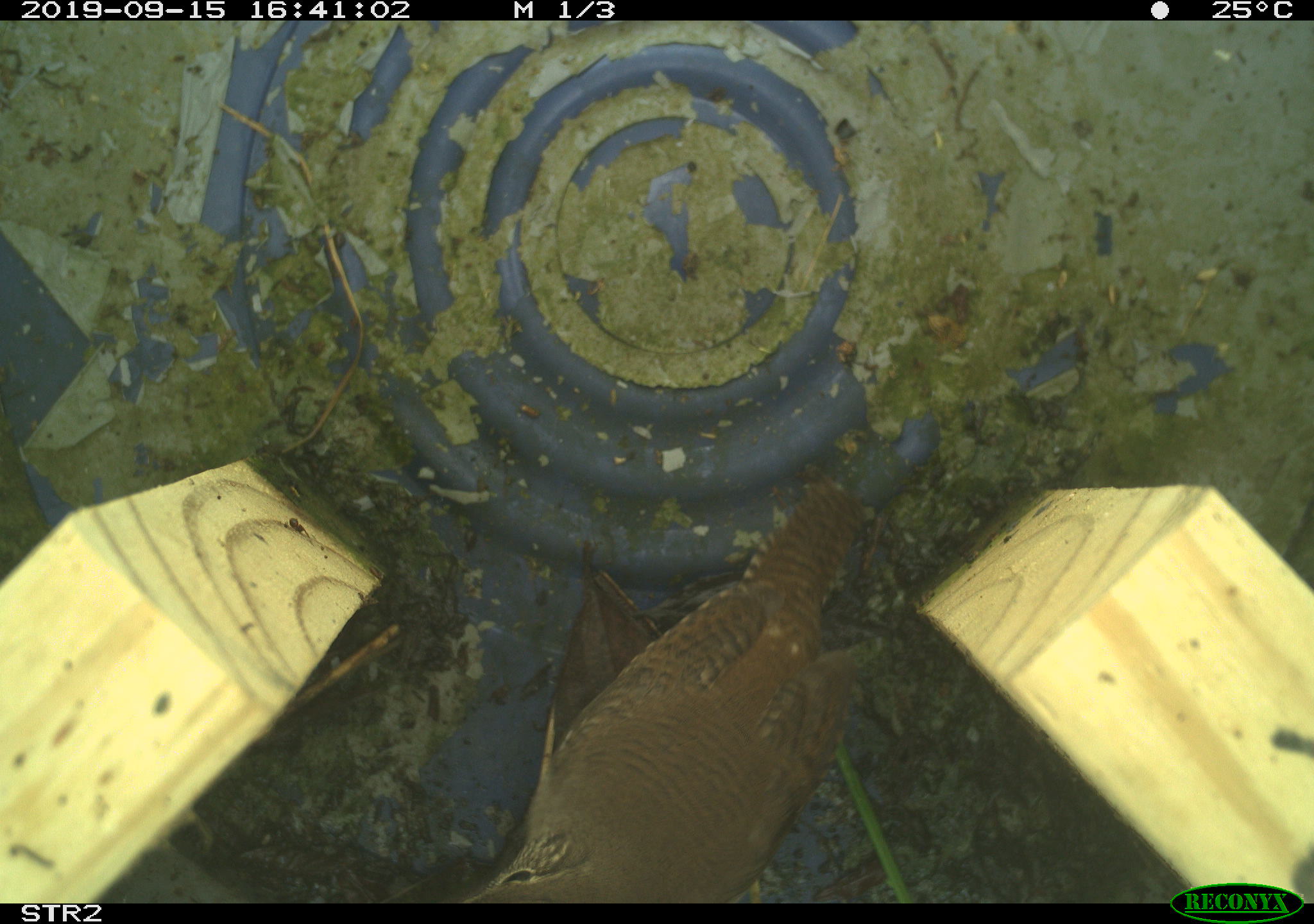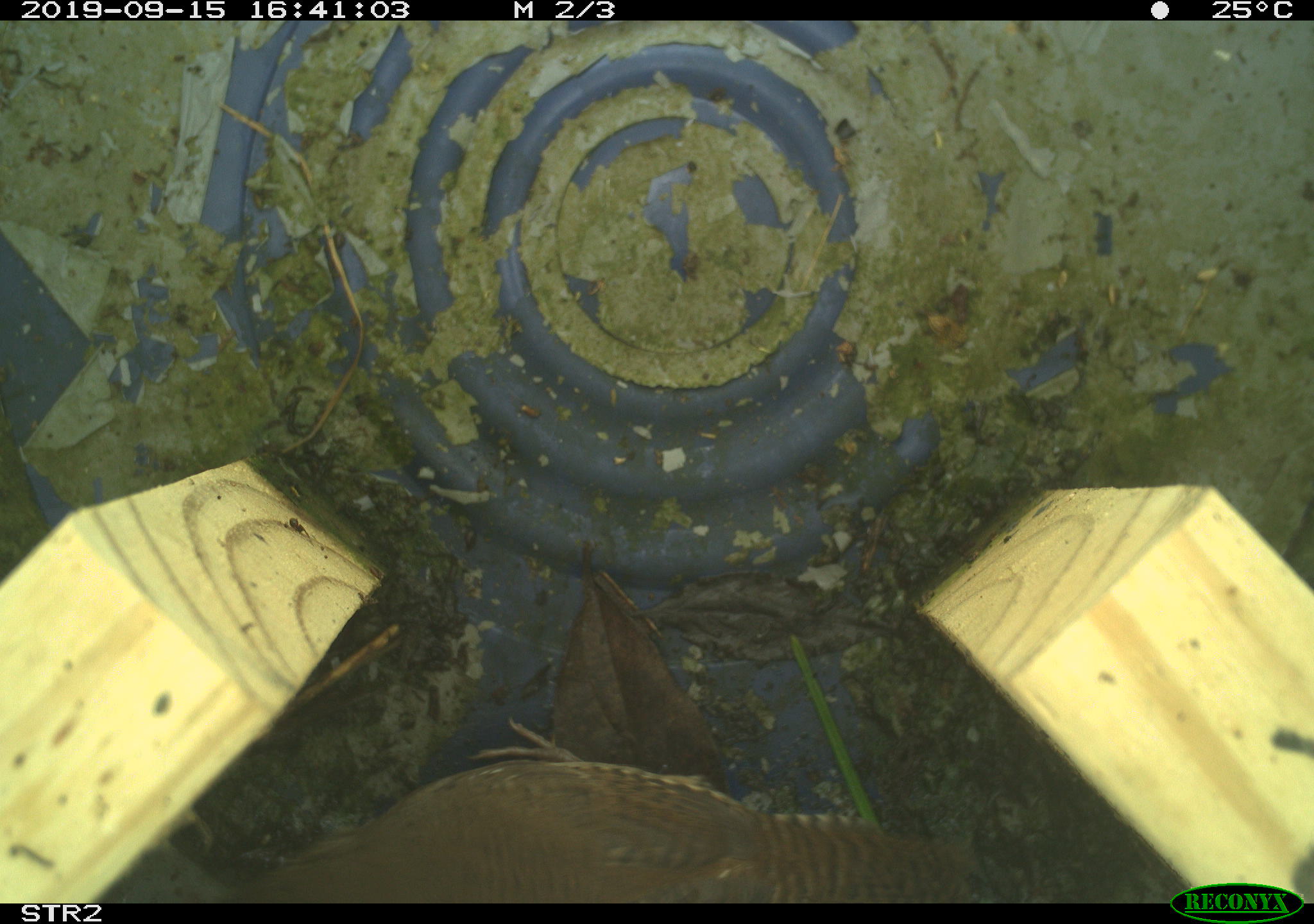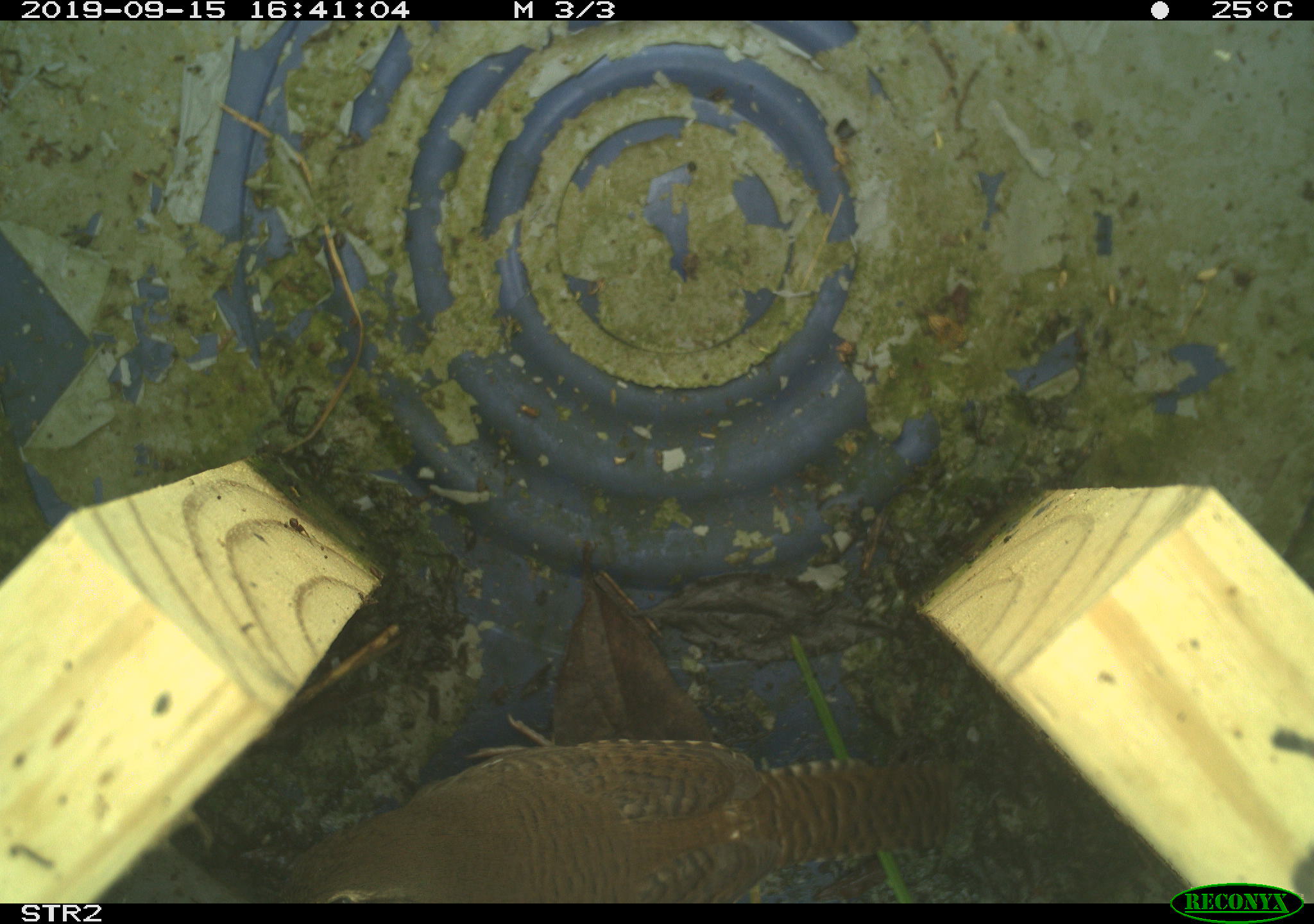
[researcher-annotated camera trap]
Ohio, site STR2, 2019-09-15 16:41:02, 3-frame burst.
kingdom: Animalia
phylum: Chordata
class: Aves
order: Passeriformes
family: Troglodytidae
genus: Troglodytes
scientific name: Troglodytes aedon aedon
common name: northern house wren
Northern house wren (Troglodytes aedon aedon).